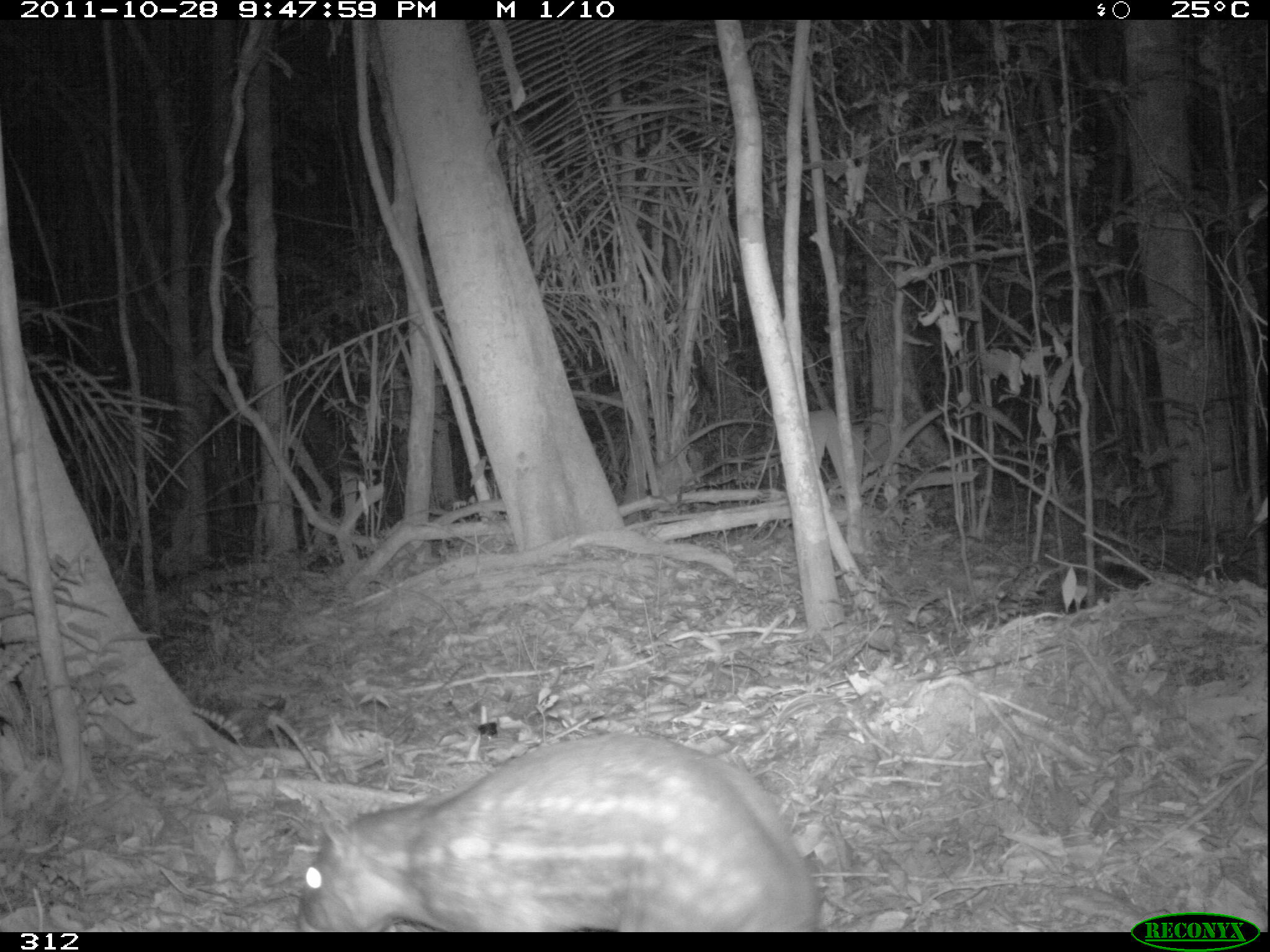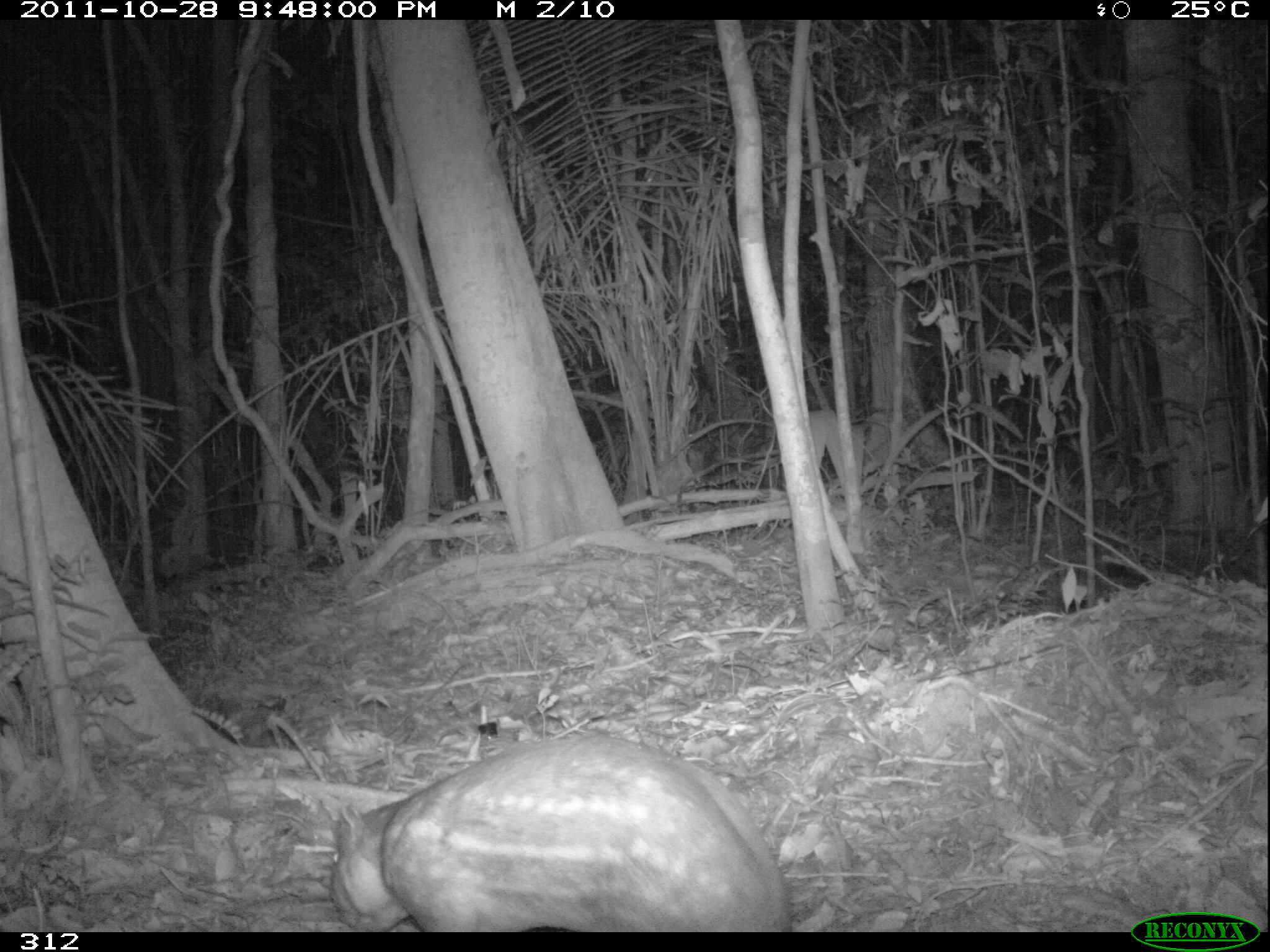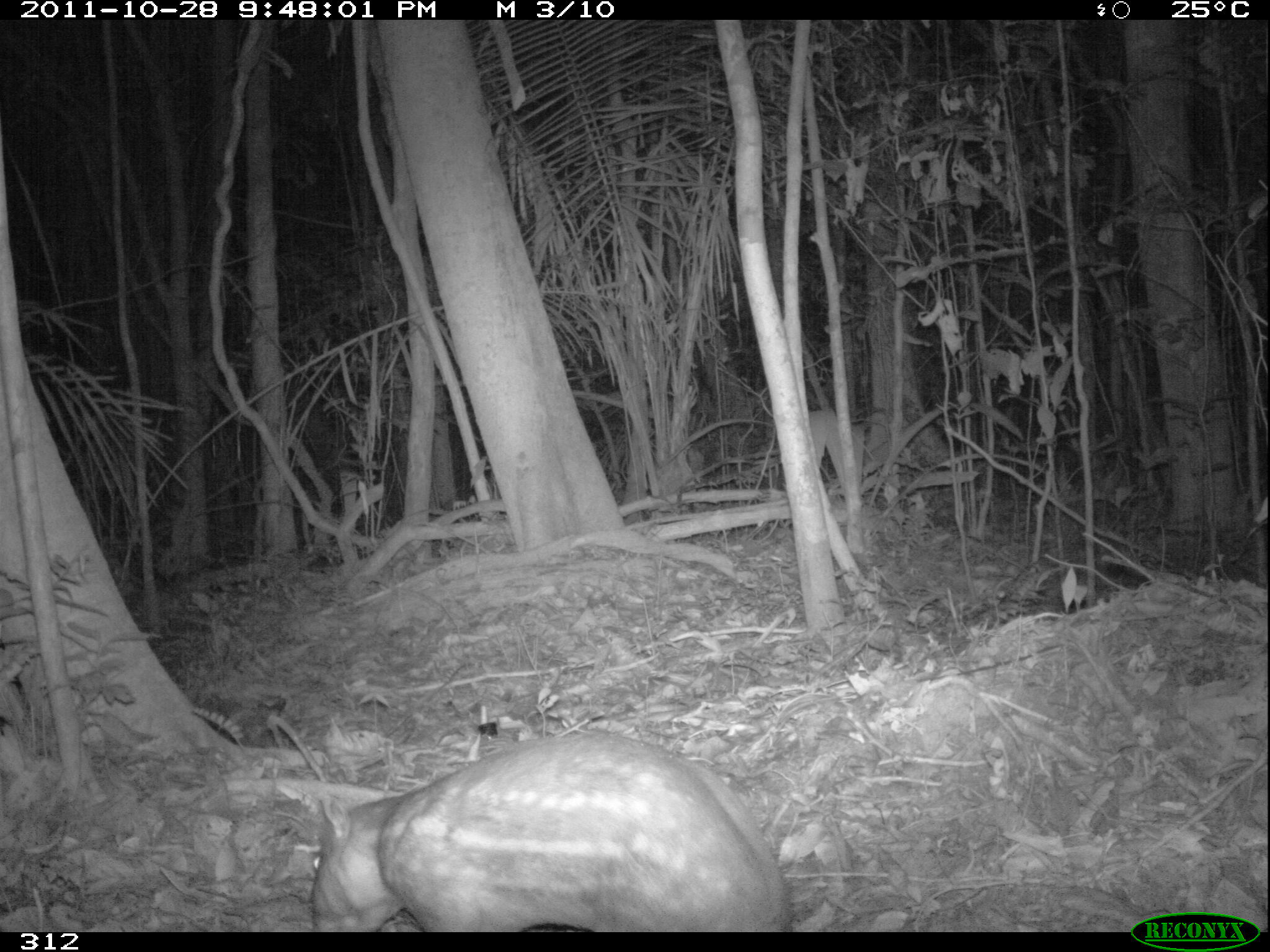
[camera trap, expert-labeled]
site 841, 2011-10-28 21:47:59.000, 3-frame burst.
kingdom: Animalia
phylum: Chordata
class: Mammalia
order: Rodentia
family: Cuniculidae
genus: Cuniculus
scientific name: Cuniculus paca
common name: spotted paca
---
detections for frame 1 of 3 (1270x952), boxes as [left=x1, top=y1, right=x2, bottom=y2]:
cuniculus paca: [left=290, top=729, right=823, bottom=931]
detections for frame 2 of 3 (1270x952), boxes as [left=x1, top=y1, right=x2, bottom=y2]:
cuniculus paca: [left=320, top=729, right=792, bottom=931]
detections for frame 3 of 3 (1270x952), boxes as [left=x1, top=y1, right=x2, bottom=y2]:
cuniculus paca: [left=304, top=729, right=790, bottom=931]